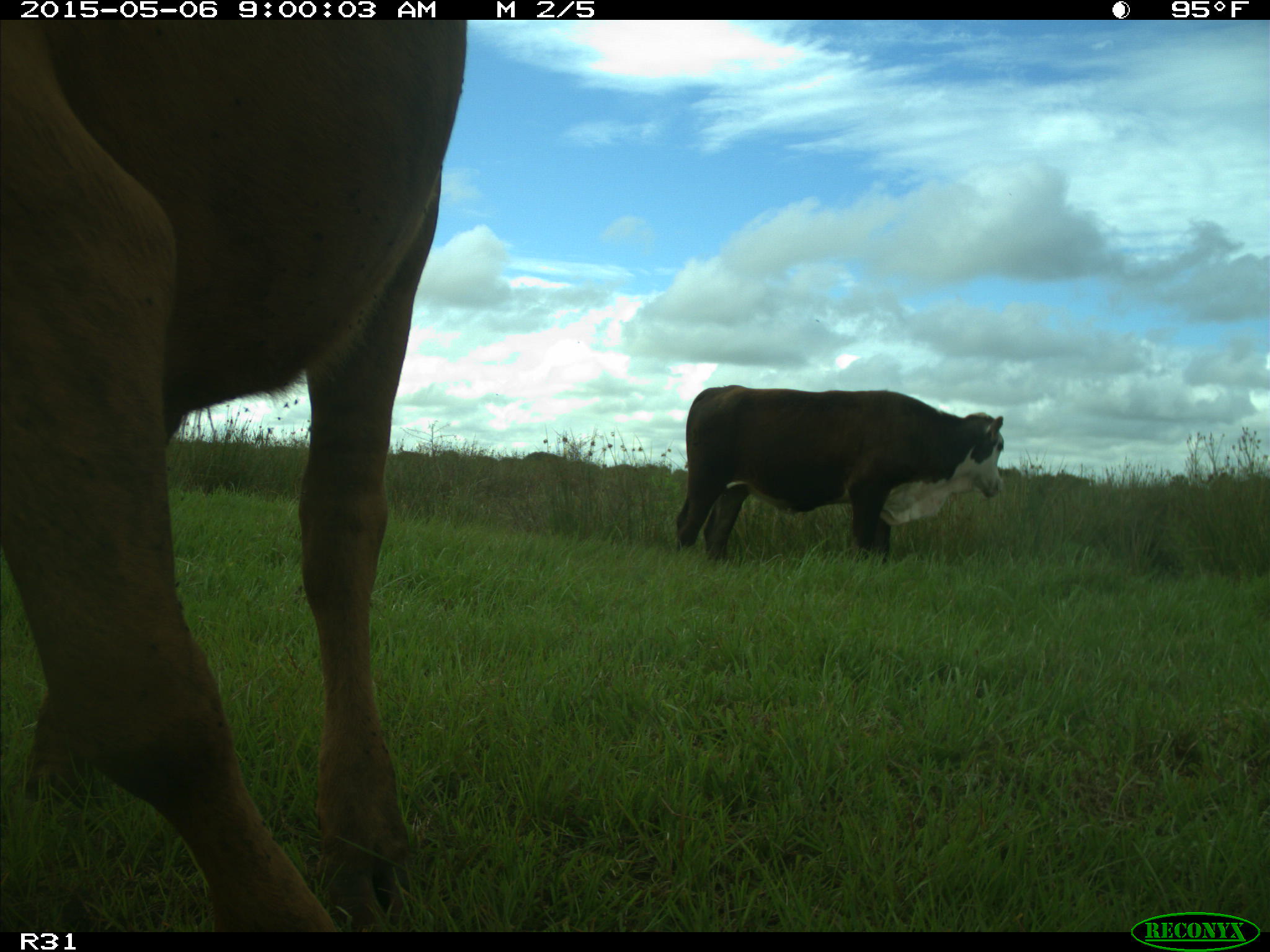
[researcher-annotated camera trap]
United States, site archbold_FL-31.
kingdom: Animalia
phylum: Chordata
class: Mammalia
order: Artiodactyla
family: Bovidae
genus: Bos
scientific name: Bos taurus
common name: domestic cow